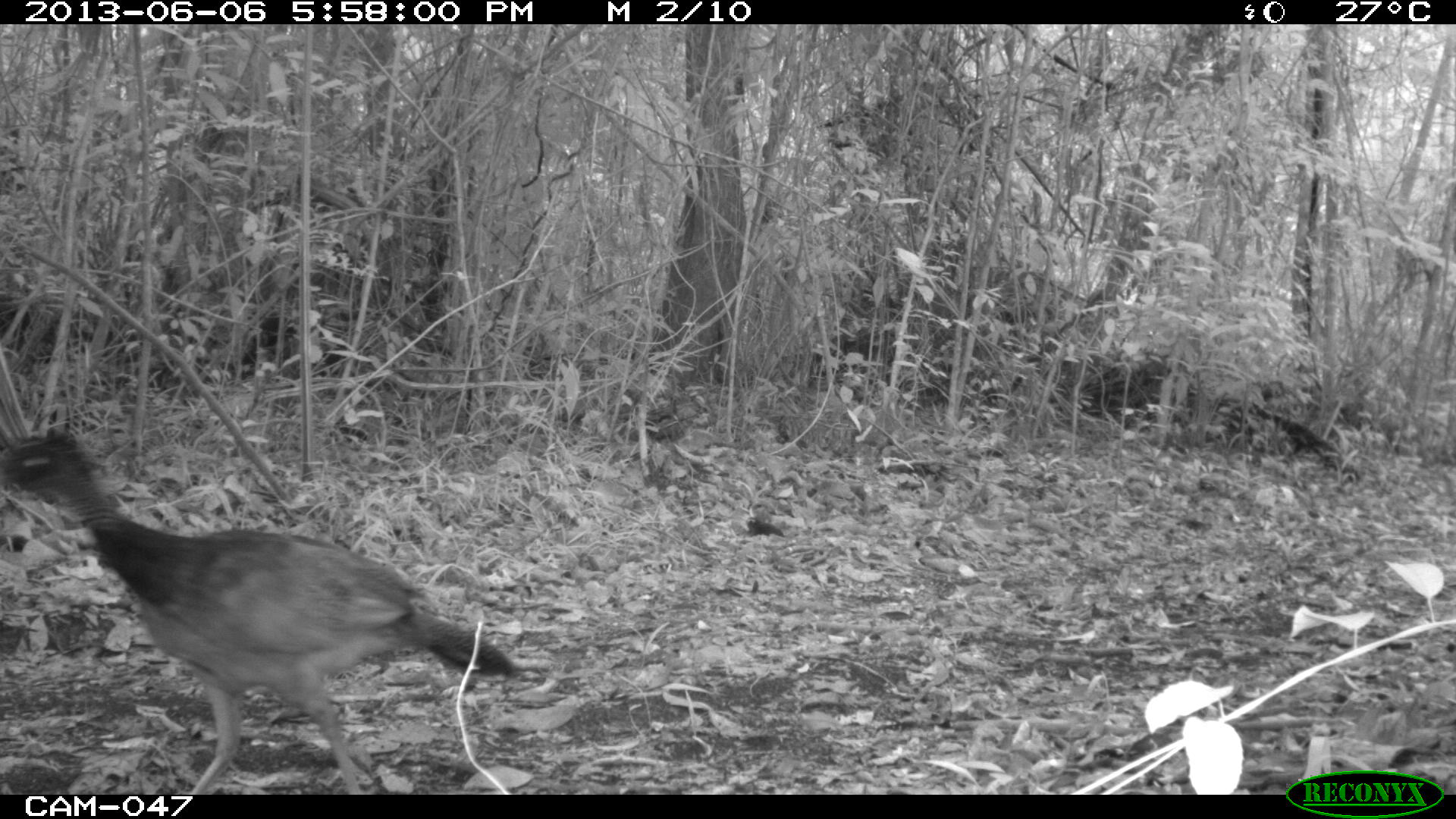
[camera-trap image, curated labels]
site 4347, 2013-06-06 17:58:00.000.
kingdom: Animalia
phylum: Chordata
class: Aves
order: Galliformes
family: Cracidae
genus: Crax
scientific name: Crax rubra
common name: great curassow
Crax rubra (great curassow), count 1, sex female.